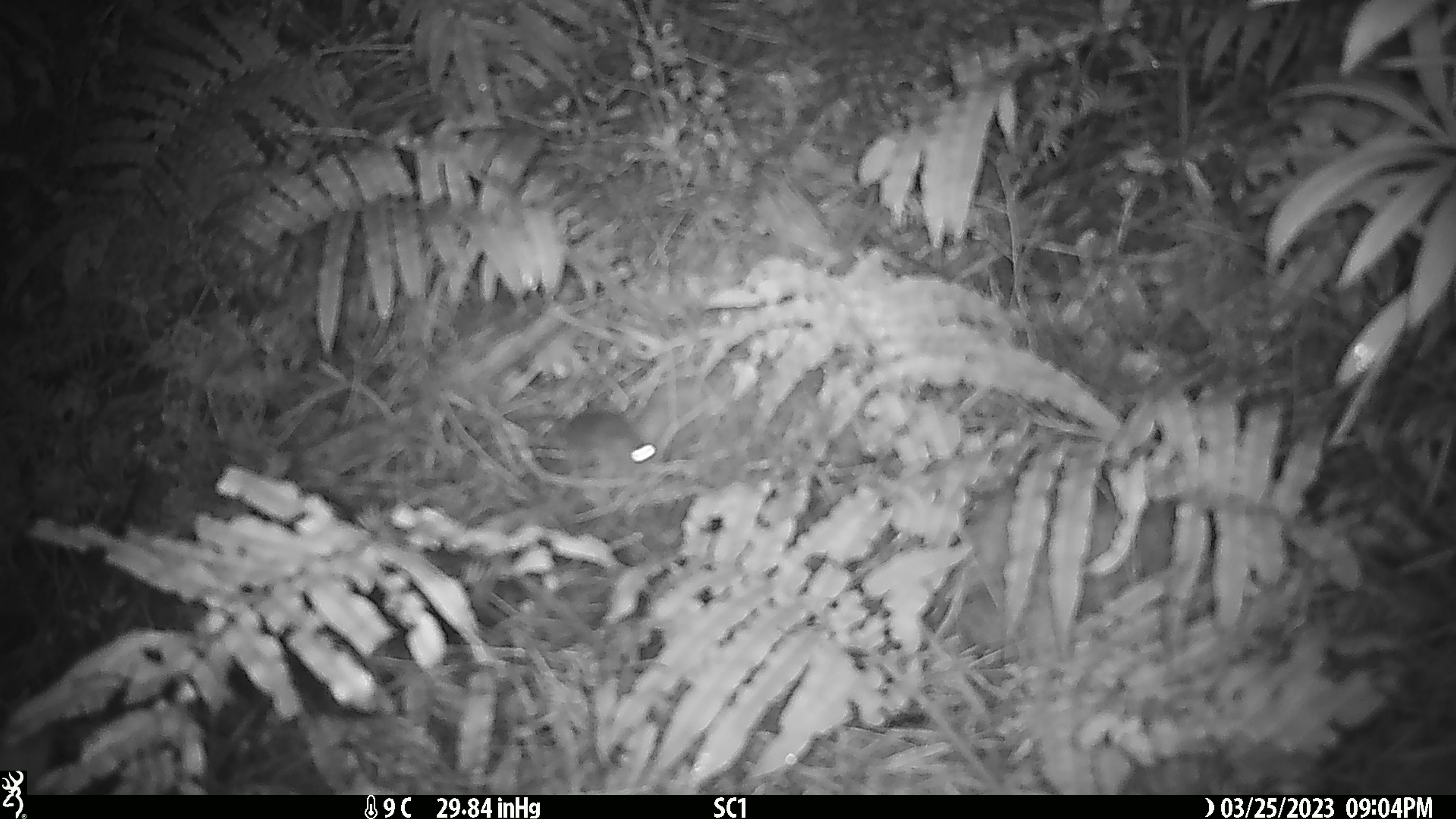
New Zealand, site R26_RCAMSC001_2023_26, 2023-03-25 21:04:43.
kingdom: Animalia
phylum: Chordata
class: Mammalia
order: Rodentia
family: Muridae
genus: Mus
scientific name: Mus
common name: mouse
Mouse (Mus).